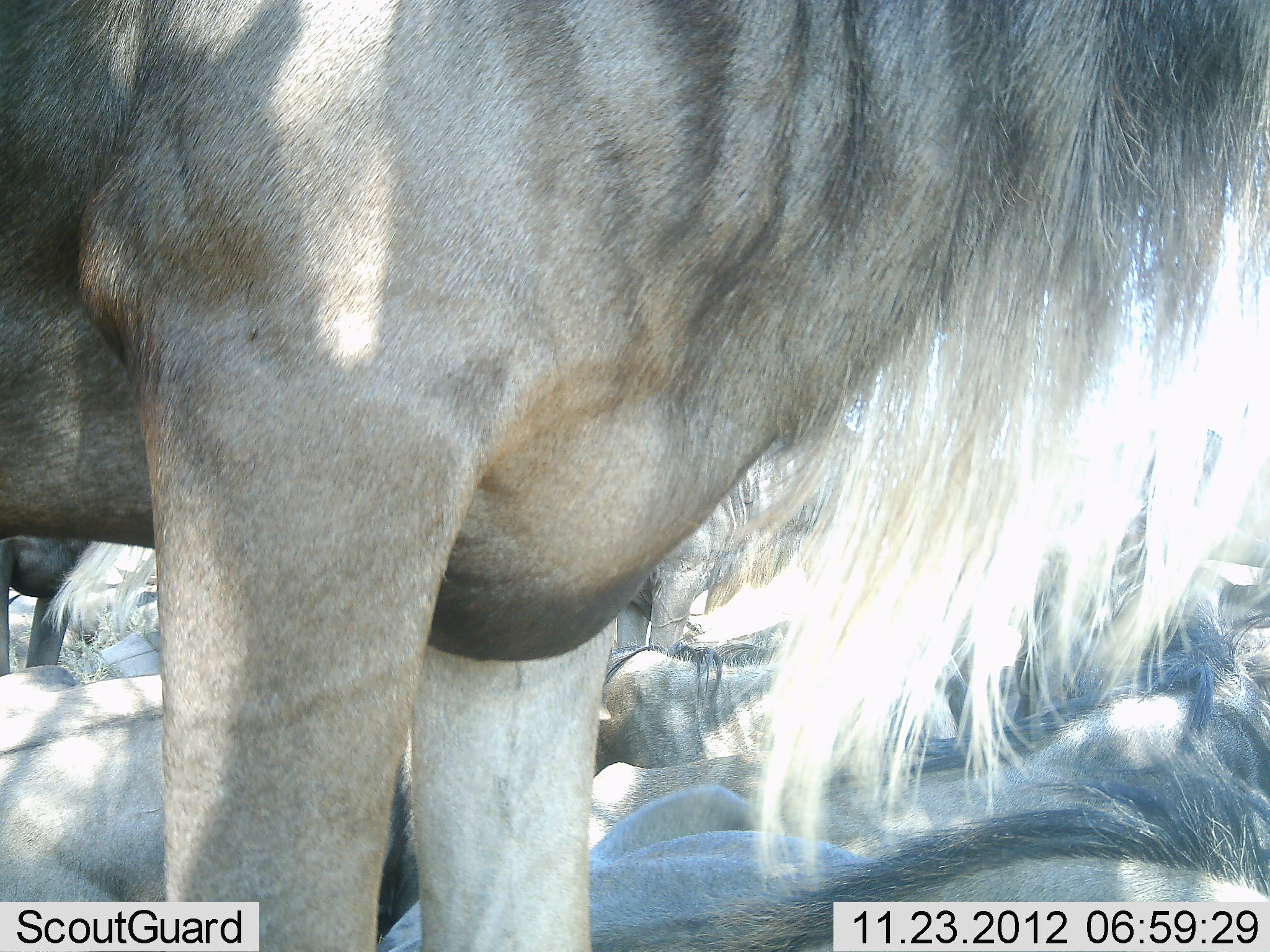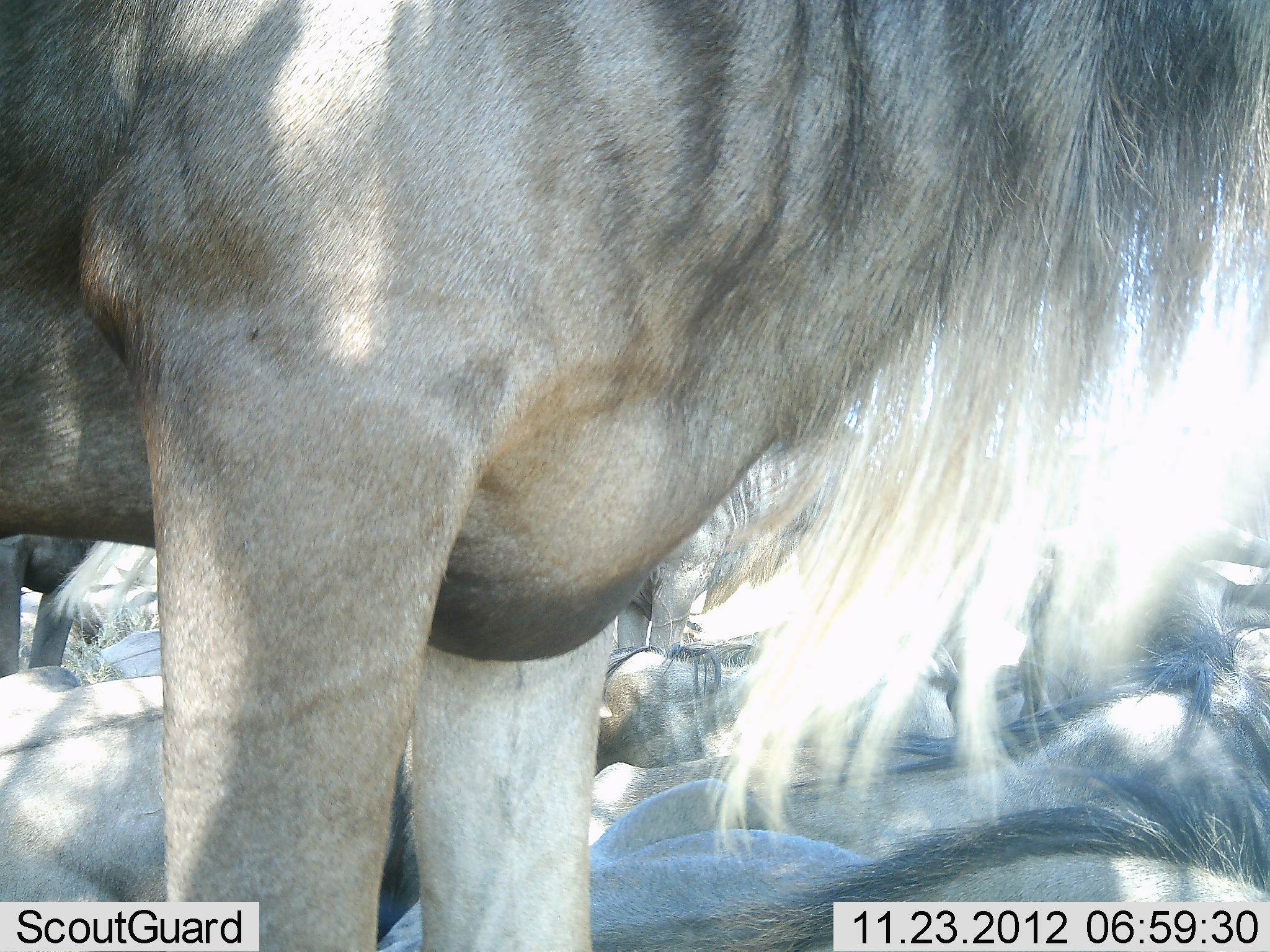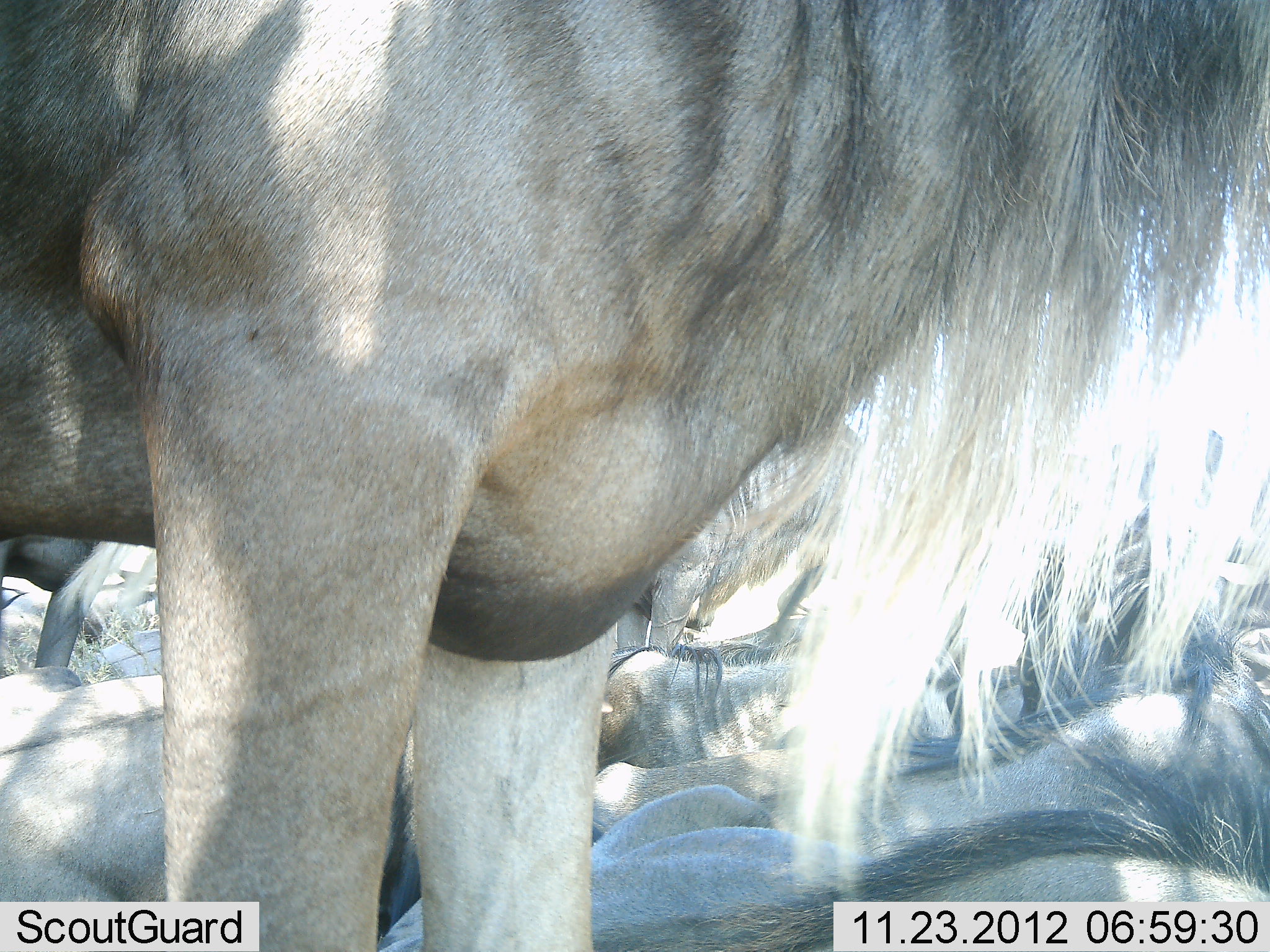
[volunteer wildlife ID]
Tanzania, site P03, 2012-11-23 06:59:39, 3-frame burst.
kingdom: Animalia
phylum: Chordata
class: Mammalia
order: Artiodactyla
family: Bovidae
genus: Connochaetes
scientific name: Connochaetes taurinus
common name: blue wildebeest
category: wildebeest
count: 7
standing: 80%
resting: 100%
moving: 0%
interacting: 0%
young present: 0%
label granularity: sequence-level